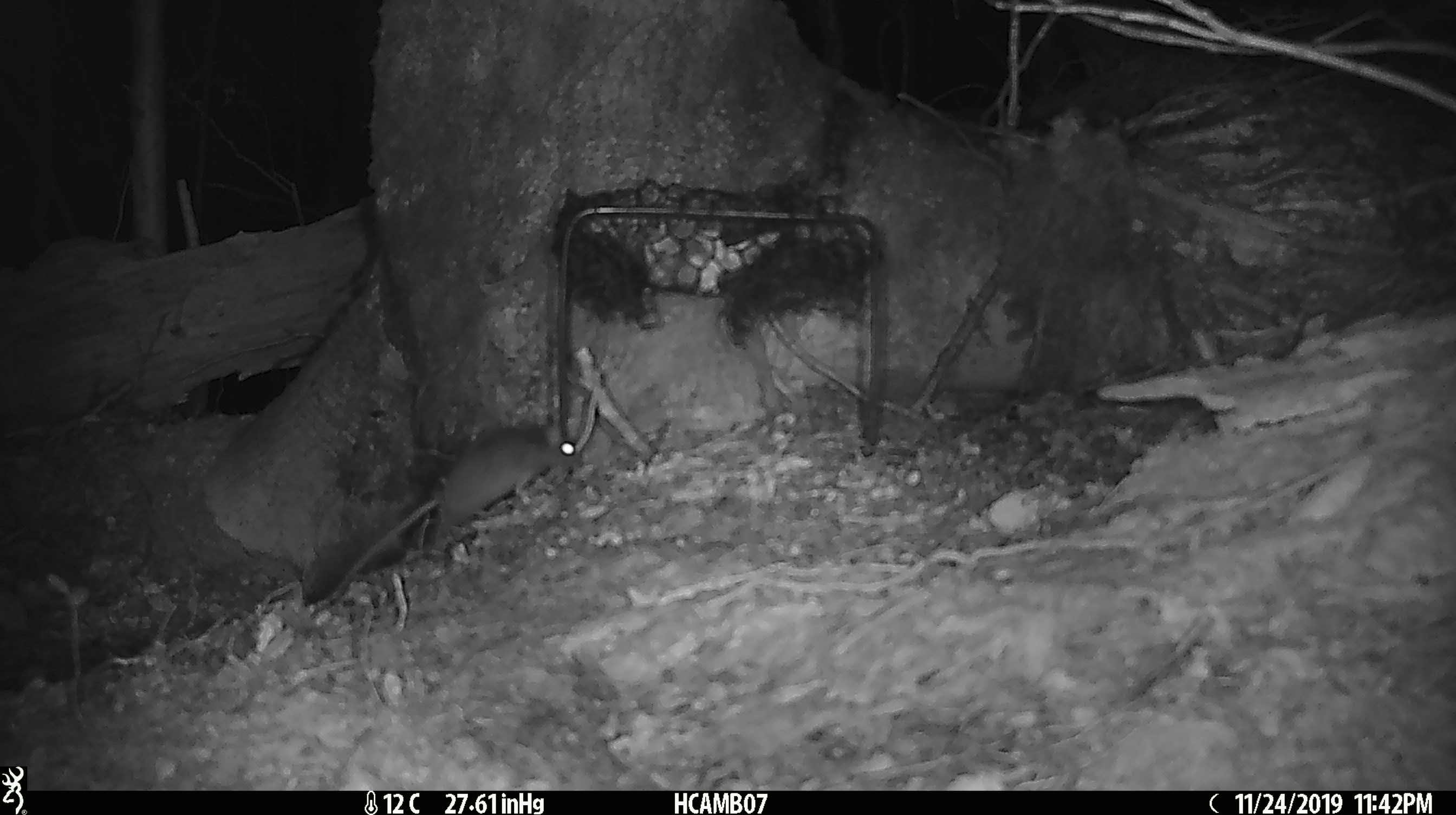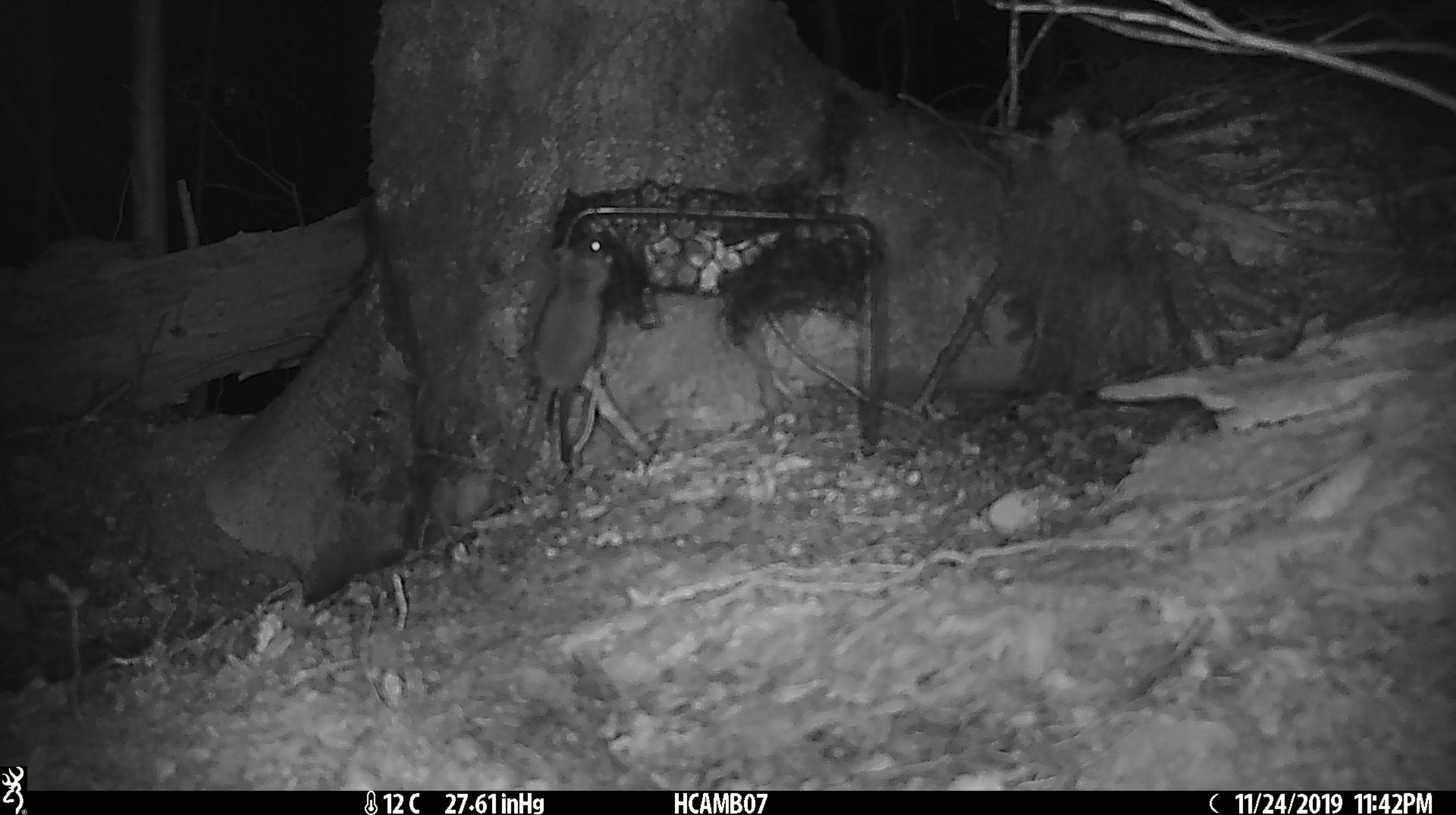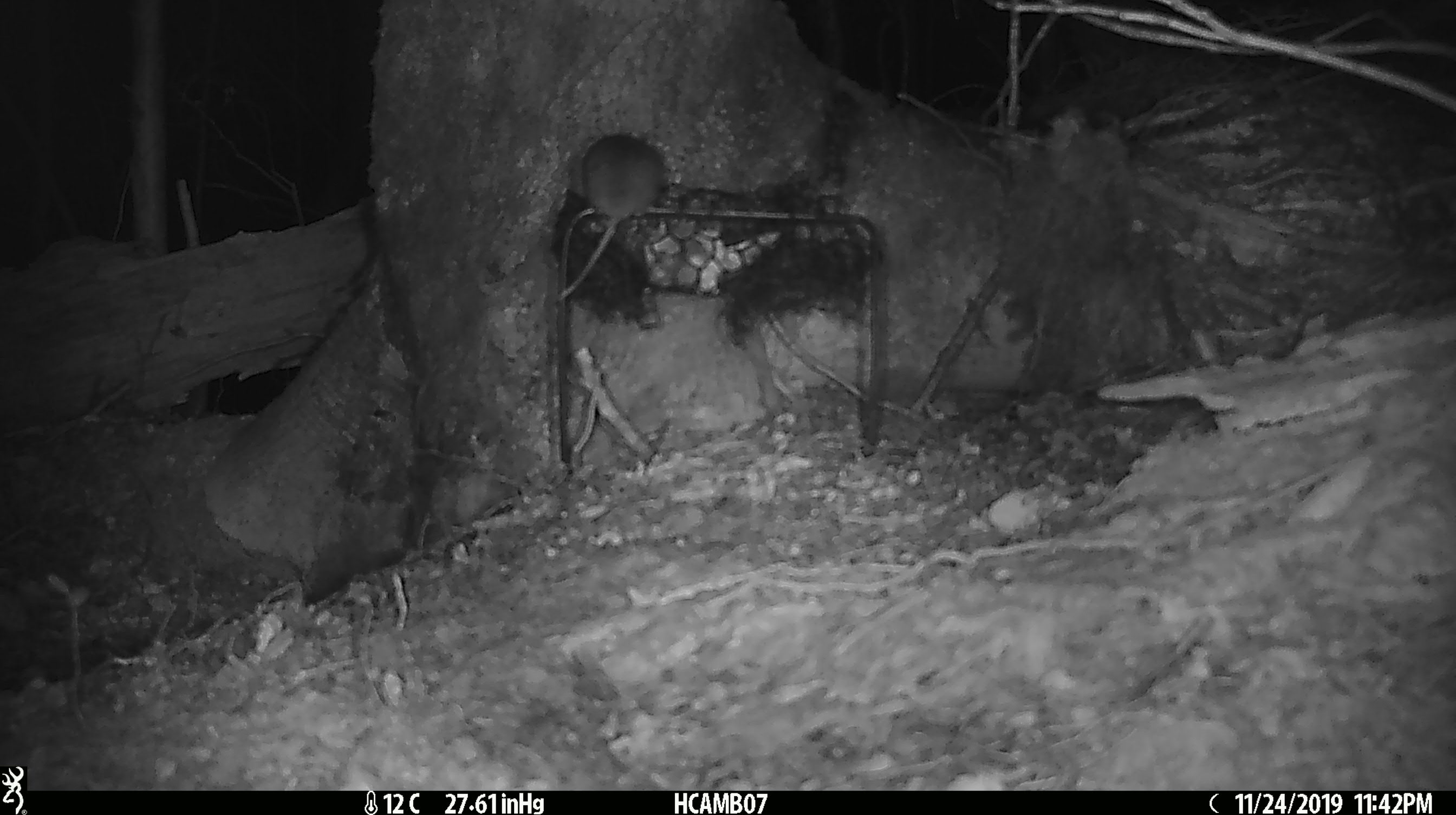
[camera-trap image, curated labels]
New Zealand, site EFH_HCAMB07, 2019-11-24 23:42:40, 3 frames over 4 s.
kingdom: Animalia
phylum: Chordata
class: Mammalia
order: Rodentia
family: Muridae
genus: Mus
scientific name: Mus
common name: mouse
Mouse (Mus).